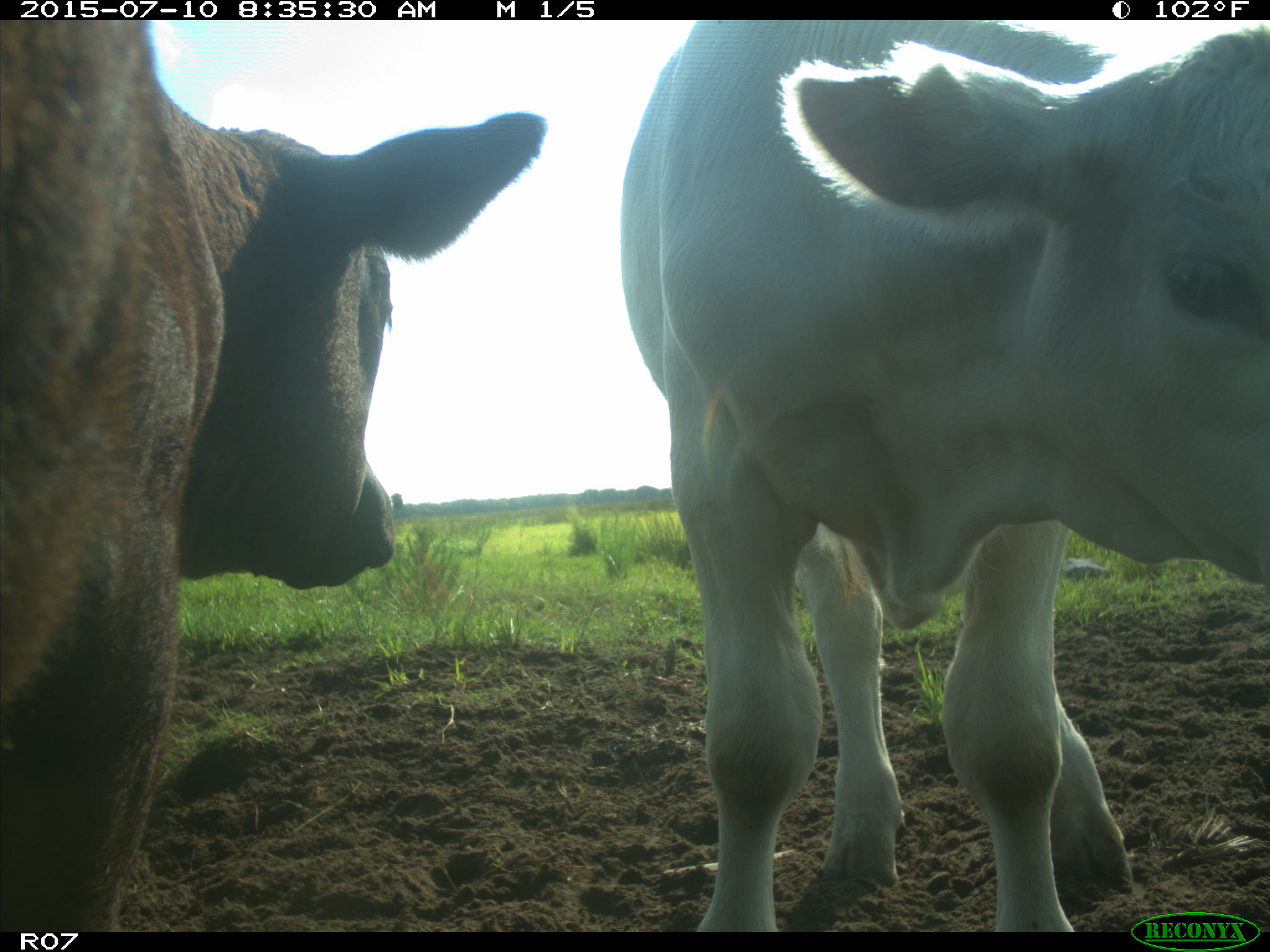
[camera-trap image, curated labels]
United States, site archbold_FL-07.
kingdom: Animalia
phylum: Chordata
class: Mammalia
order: Artiodactyla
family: Bovidae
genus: Bos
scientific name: Bos taurus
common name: domestic cow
Bos taurus (domestic cow).